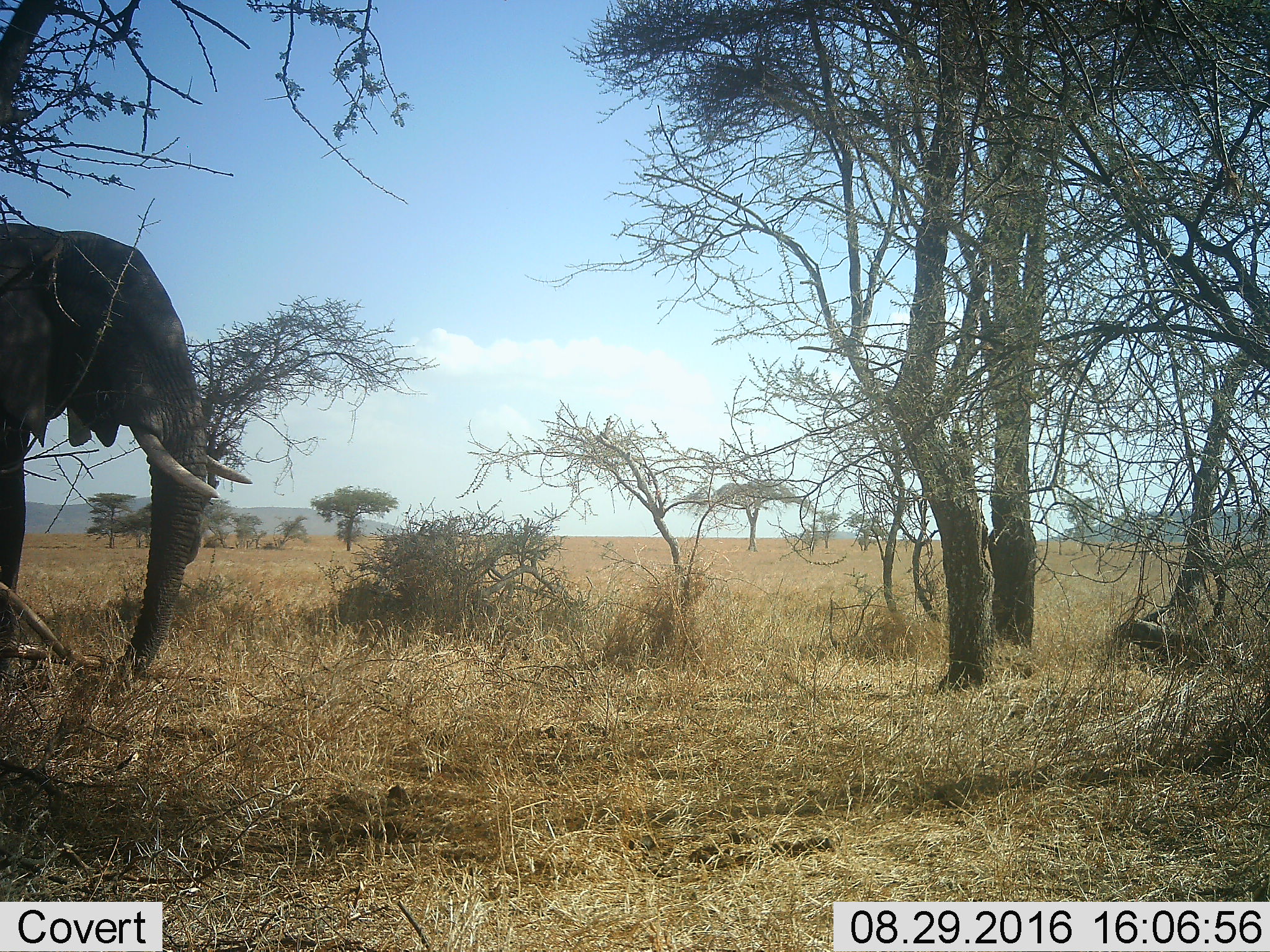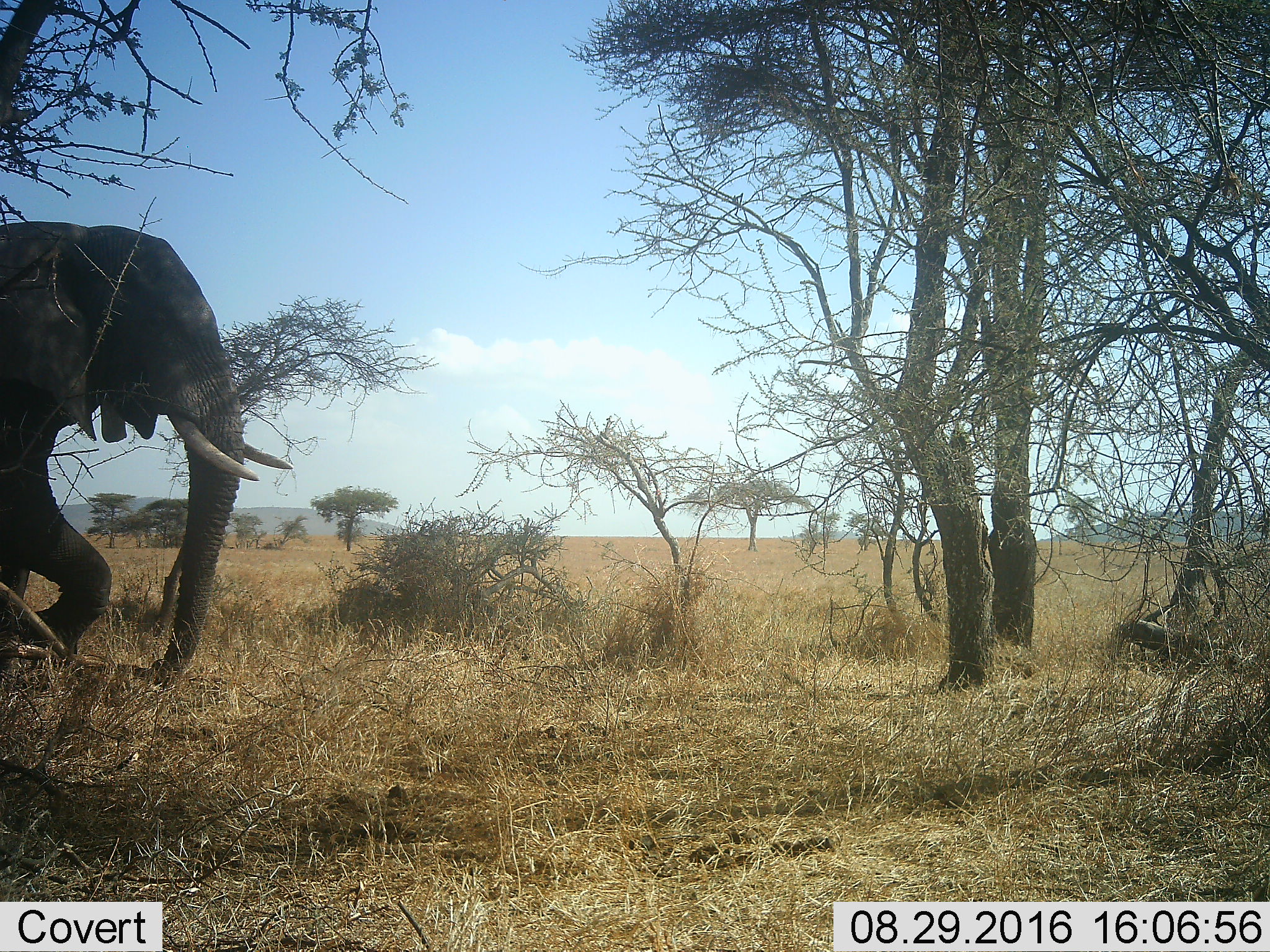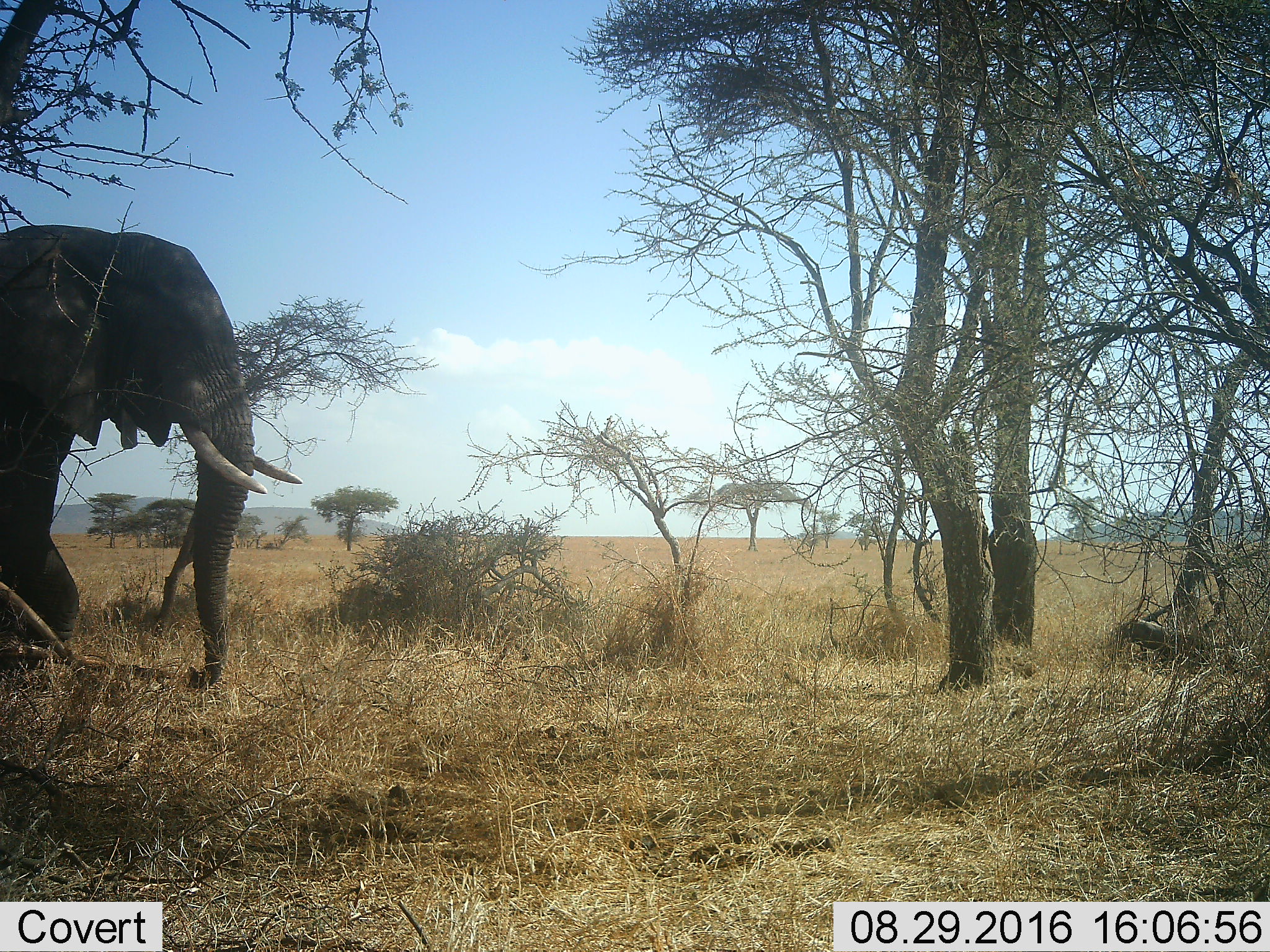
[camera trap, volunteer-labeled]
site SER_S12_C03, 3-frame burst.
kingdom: Animalia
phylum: Chordata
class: Mammalia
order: Proboscidea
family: Elephantidae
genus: Loxodonta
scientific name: Loxodonta africana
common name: african bush elephant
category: elephant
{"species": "elephant (african bush elephant) (Loxodonta africana)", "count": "1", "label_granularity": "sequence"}